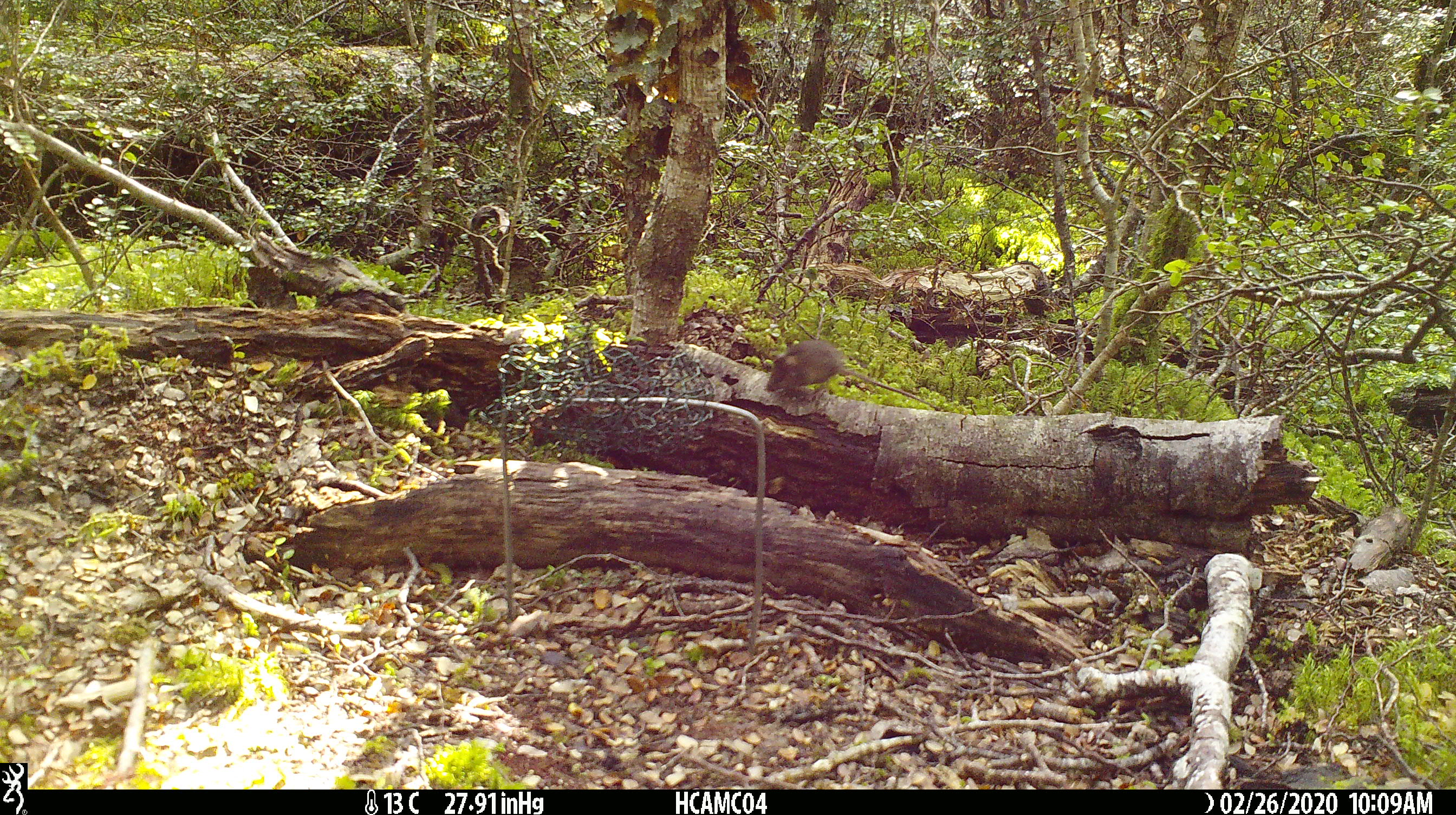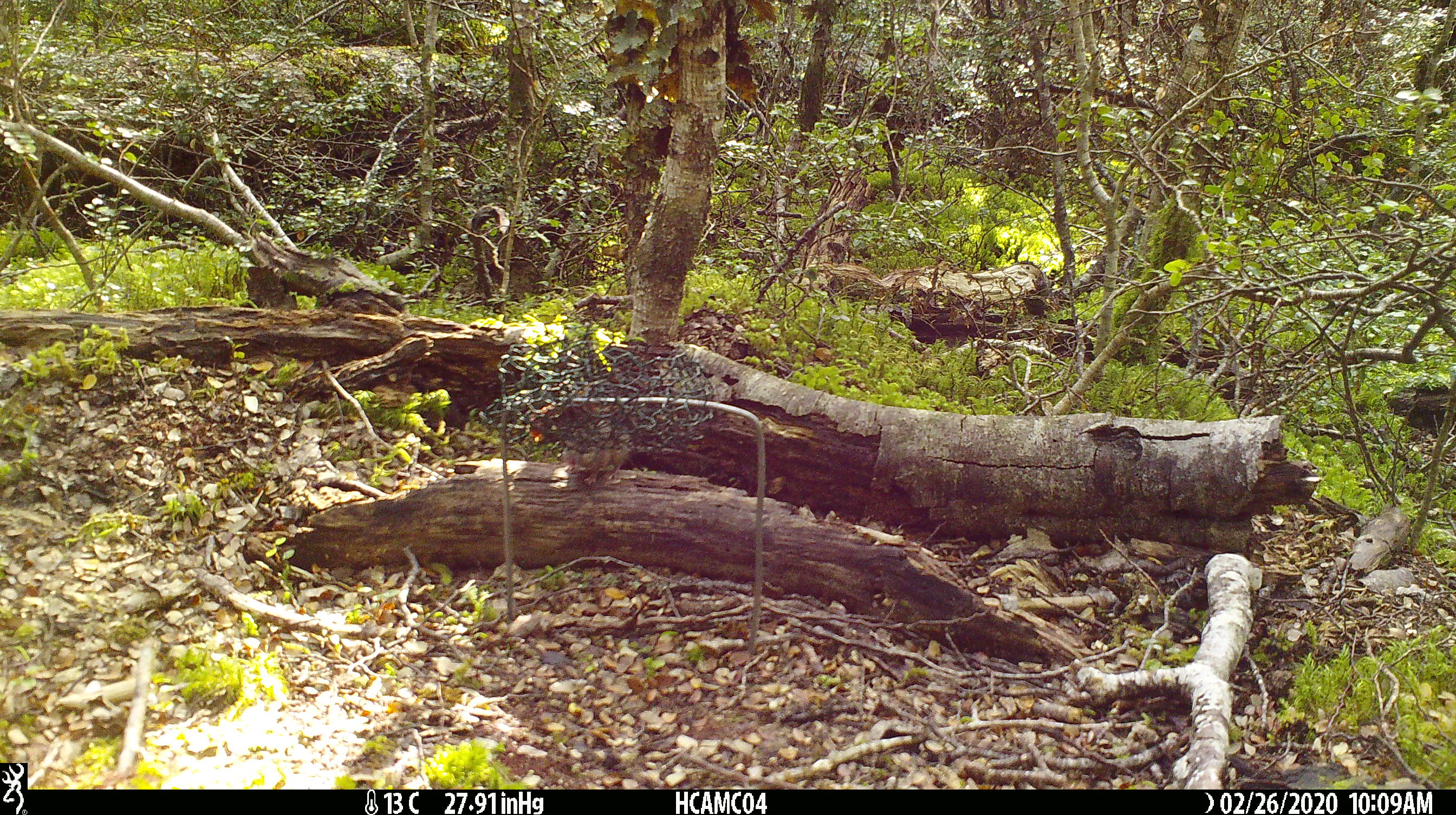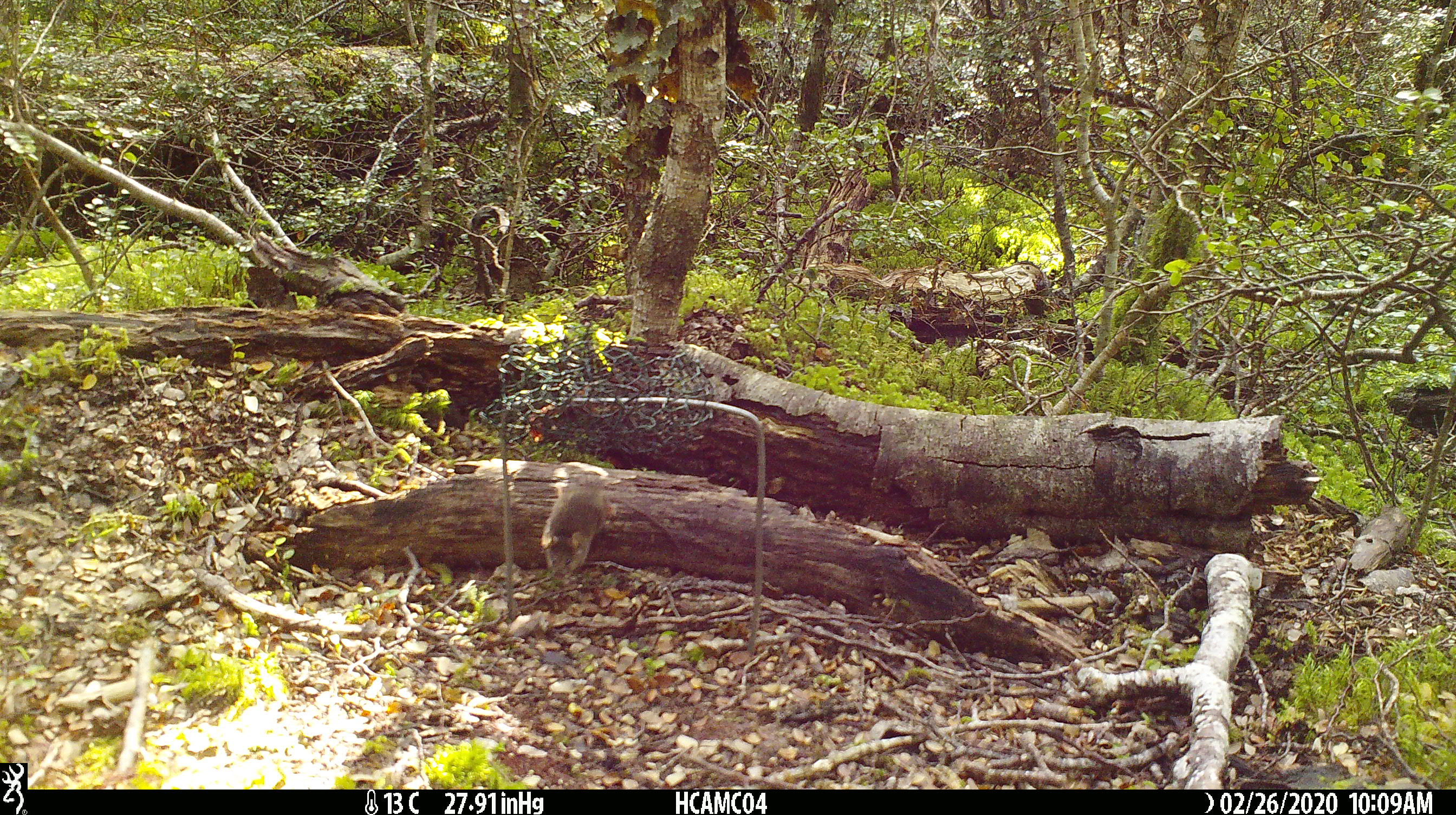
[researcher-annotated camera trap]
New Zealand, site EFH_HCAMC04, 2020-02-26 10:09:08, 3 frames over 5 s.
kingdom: Animalia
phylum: Chordata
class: Mammalia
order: Rodentia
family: Muridae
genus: Mus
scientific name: Mus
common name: mouse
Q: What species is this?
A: Mouse (Mus).